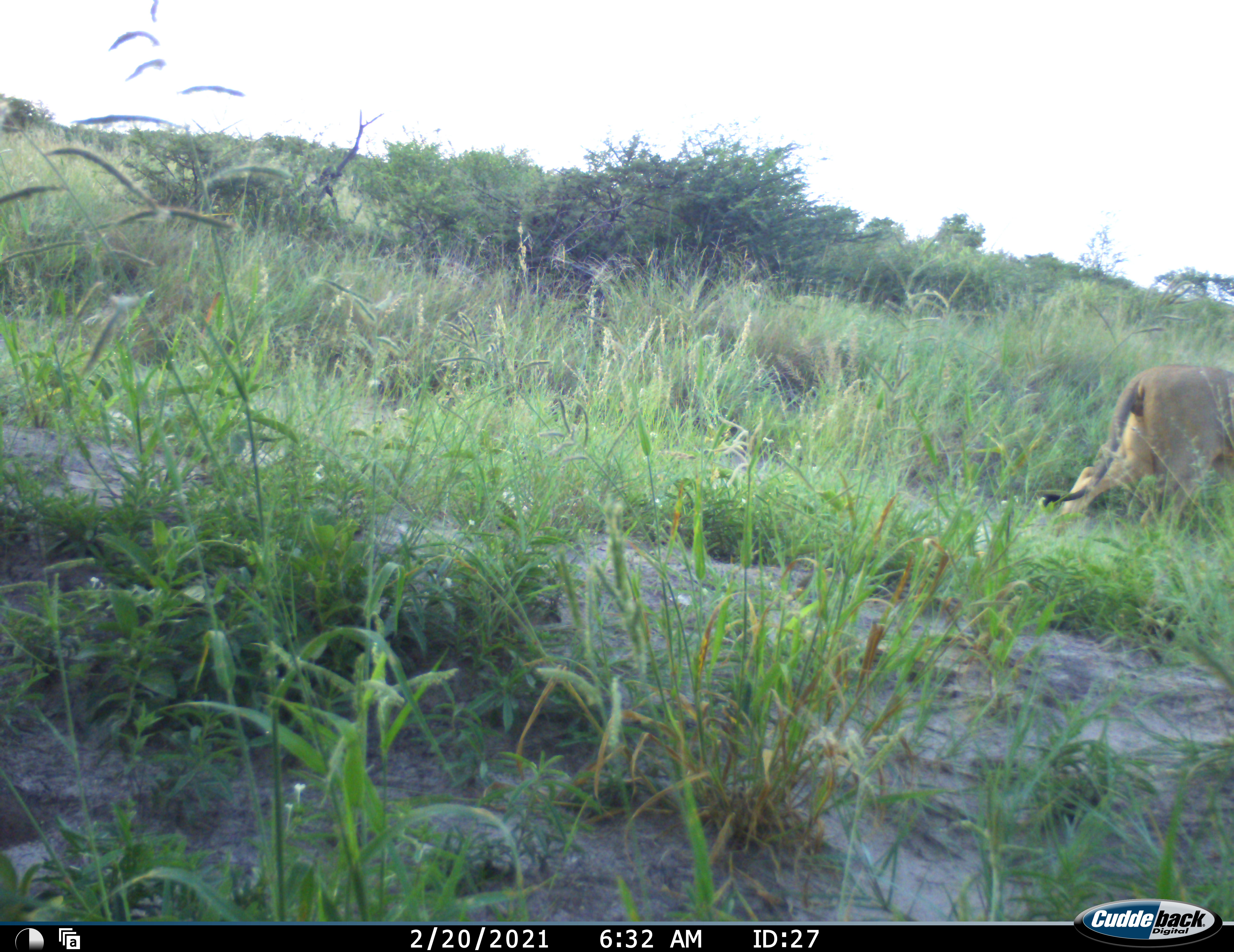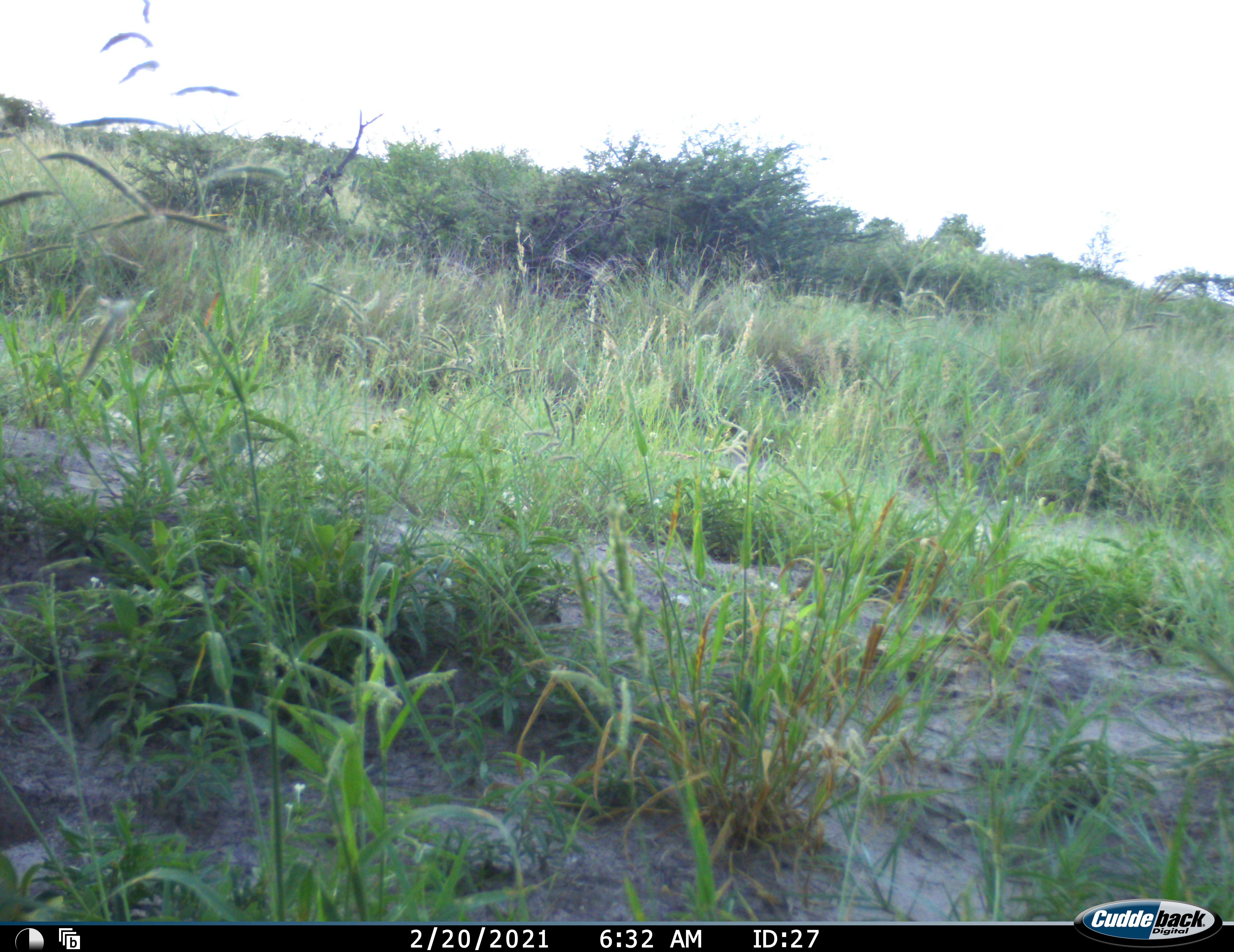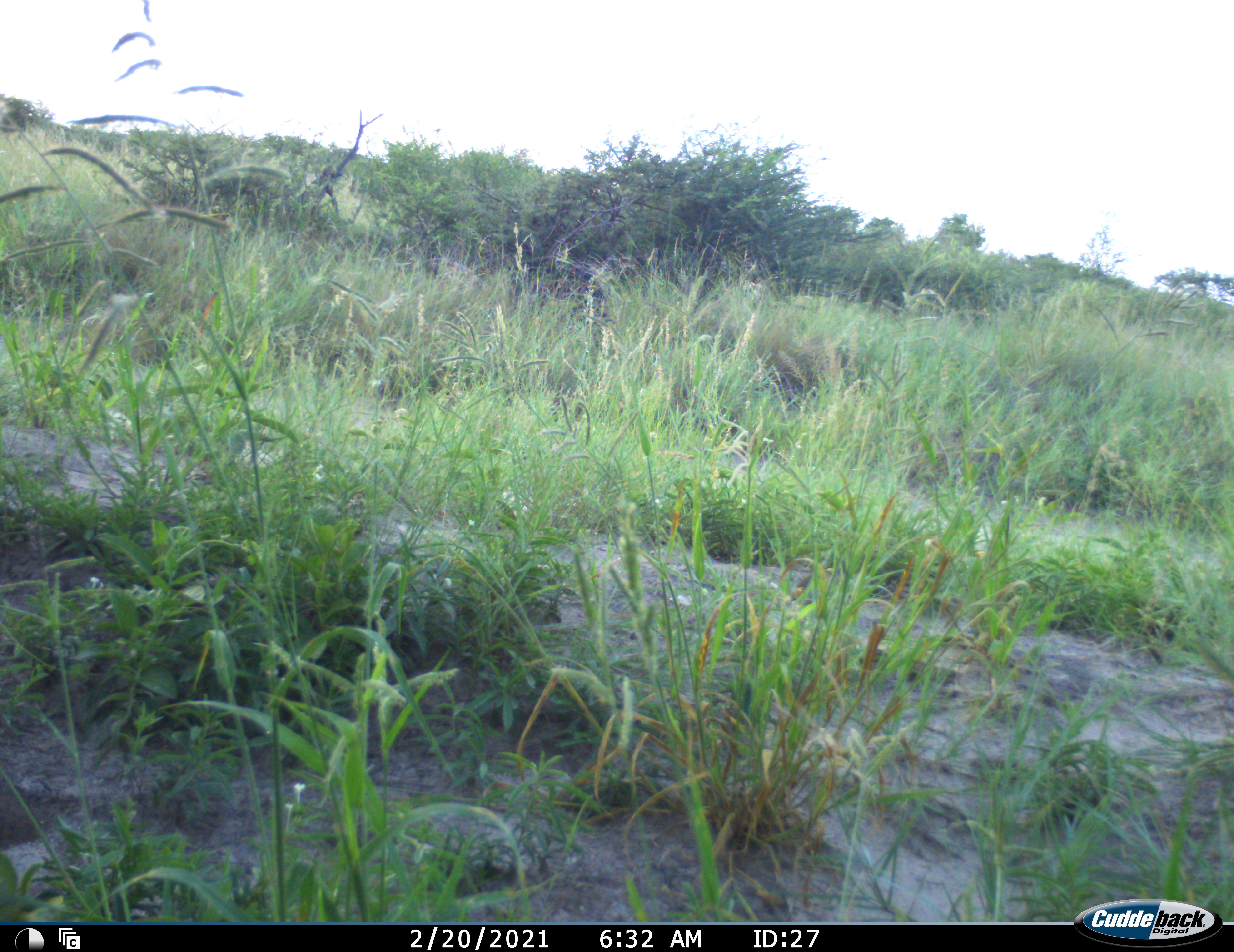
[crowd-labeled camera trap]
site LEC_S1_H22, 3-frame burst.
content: unidentified animal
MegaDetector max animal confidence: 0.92